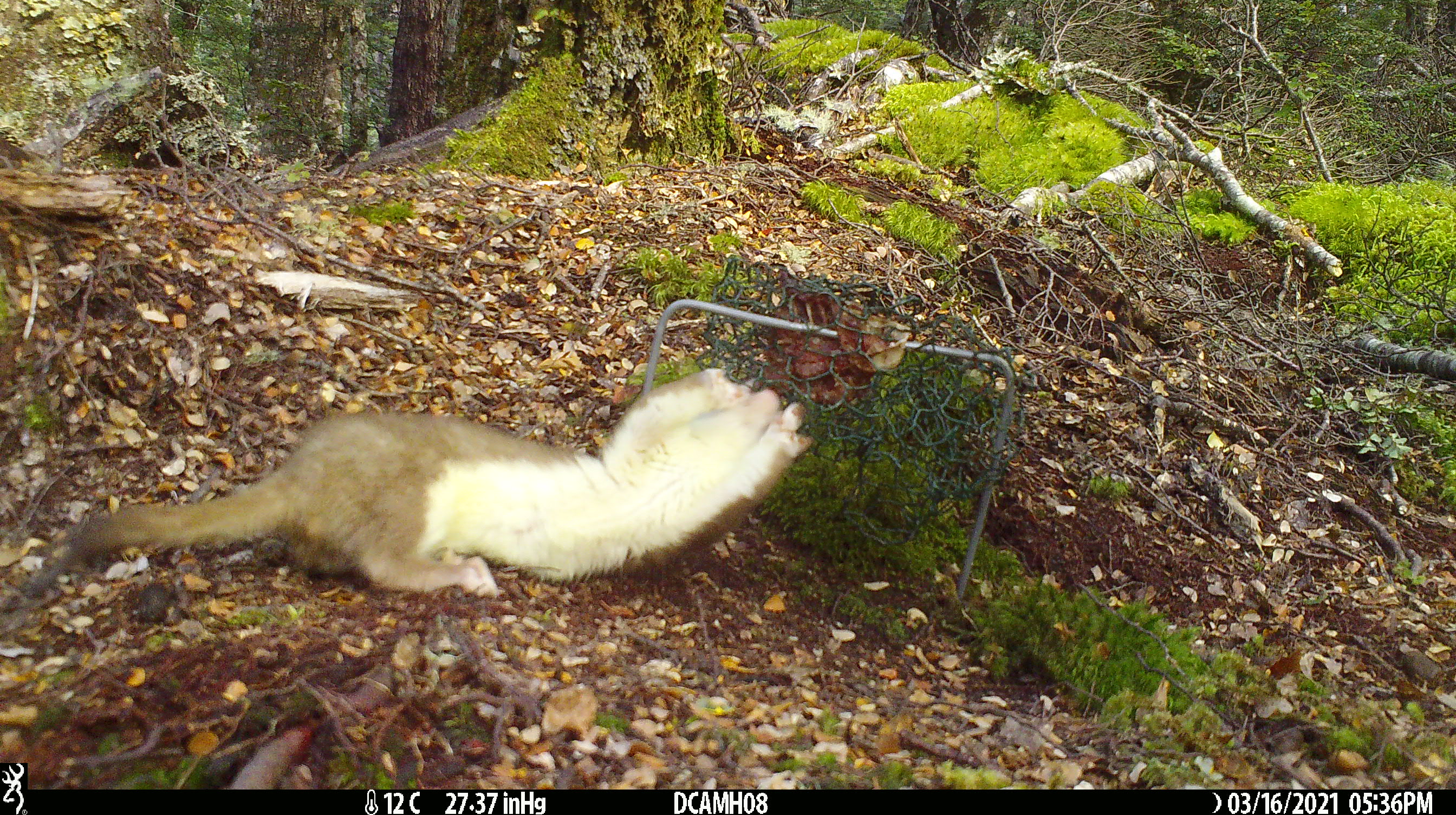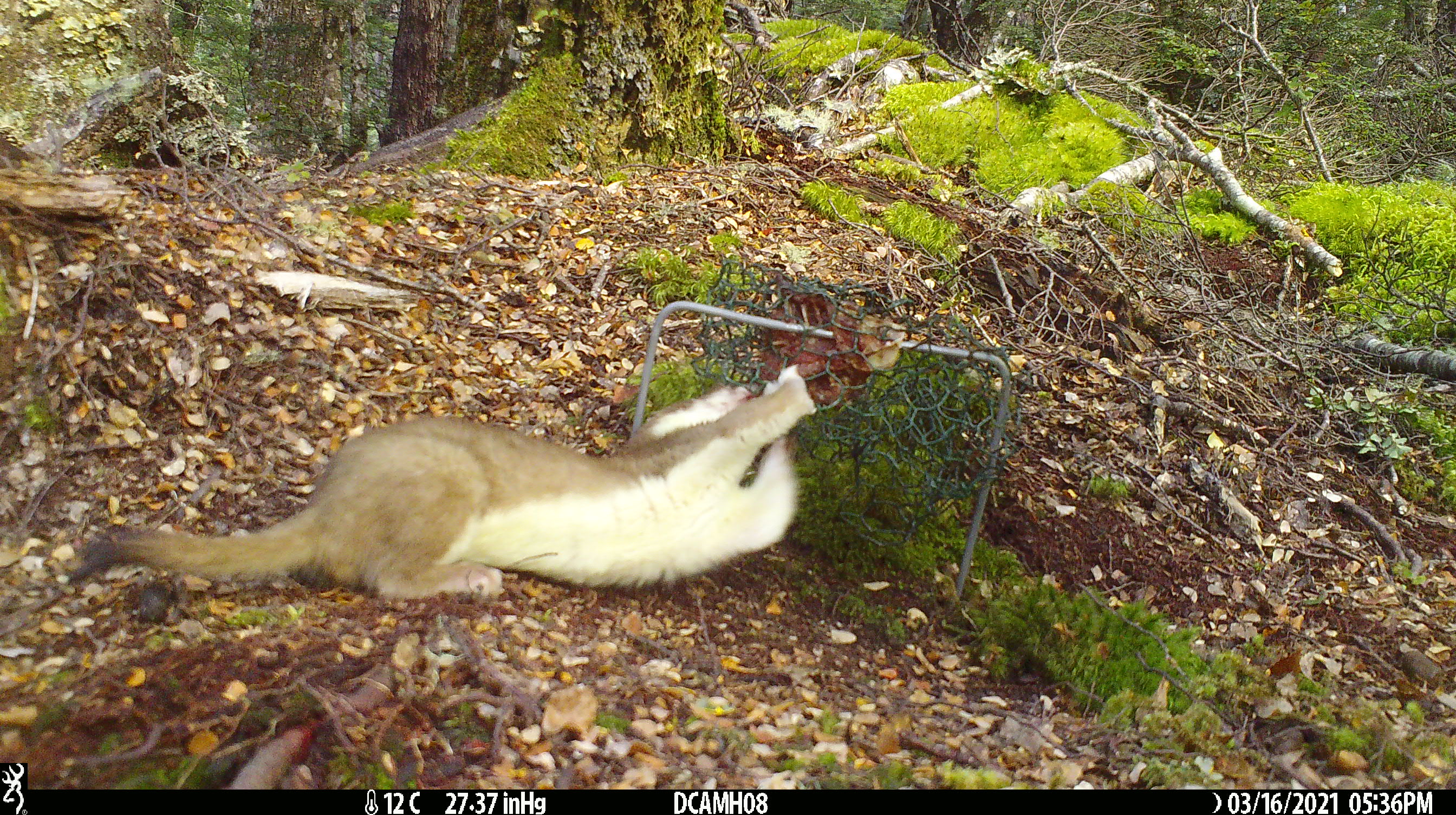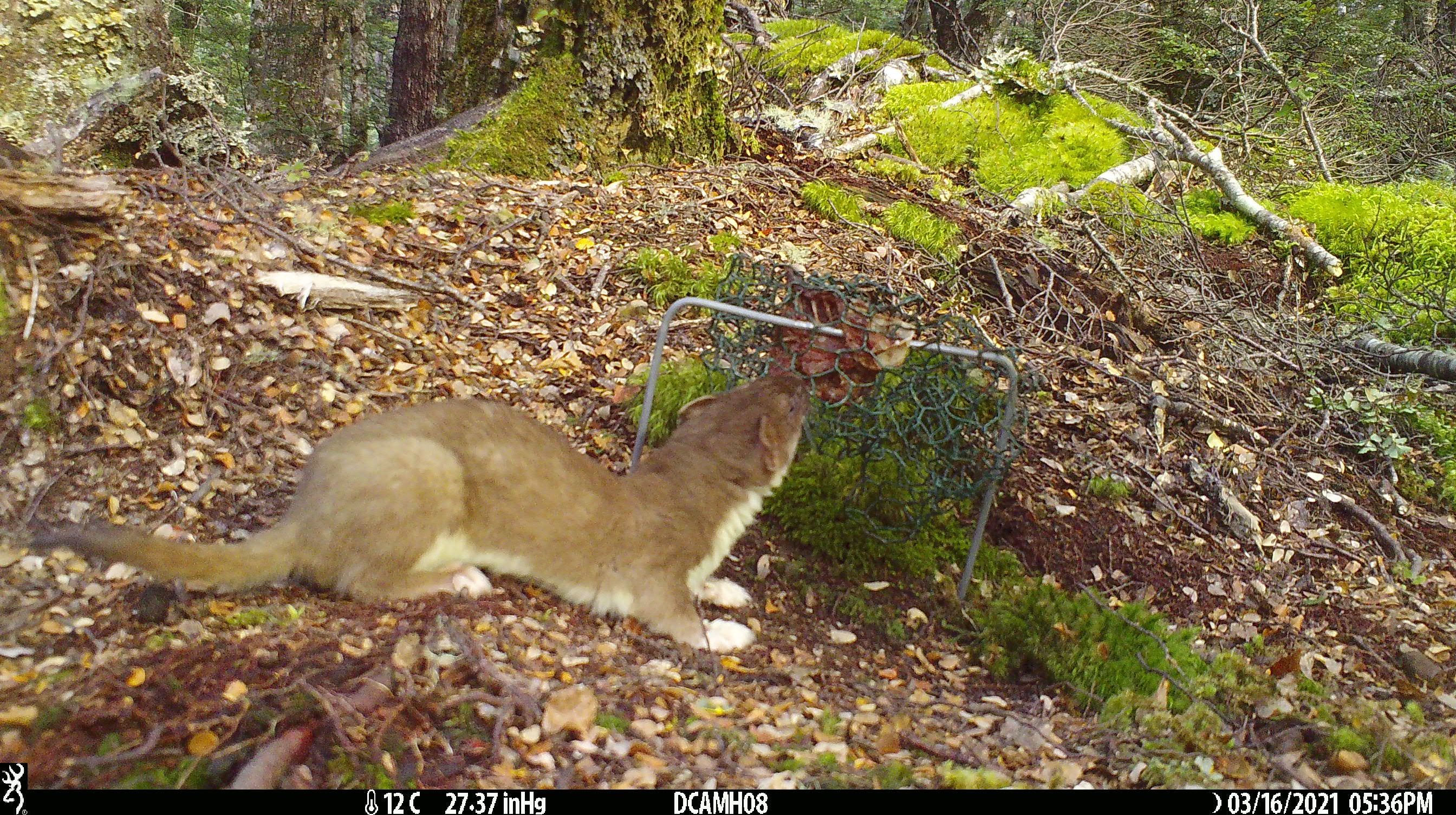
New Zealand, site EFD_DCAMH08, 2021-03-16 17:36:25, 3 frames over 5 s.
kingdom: Animalia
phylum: Chordata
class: Mammalia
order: Carnivora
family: Mustelidae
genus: Mustela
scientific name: Mustela erminea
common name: stoat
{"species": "stoat (Mustela erminea)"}